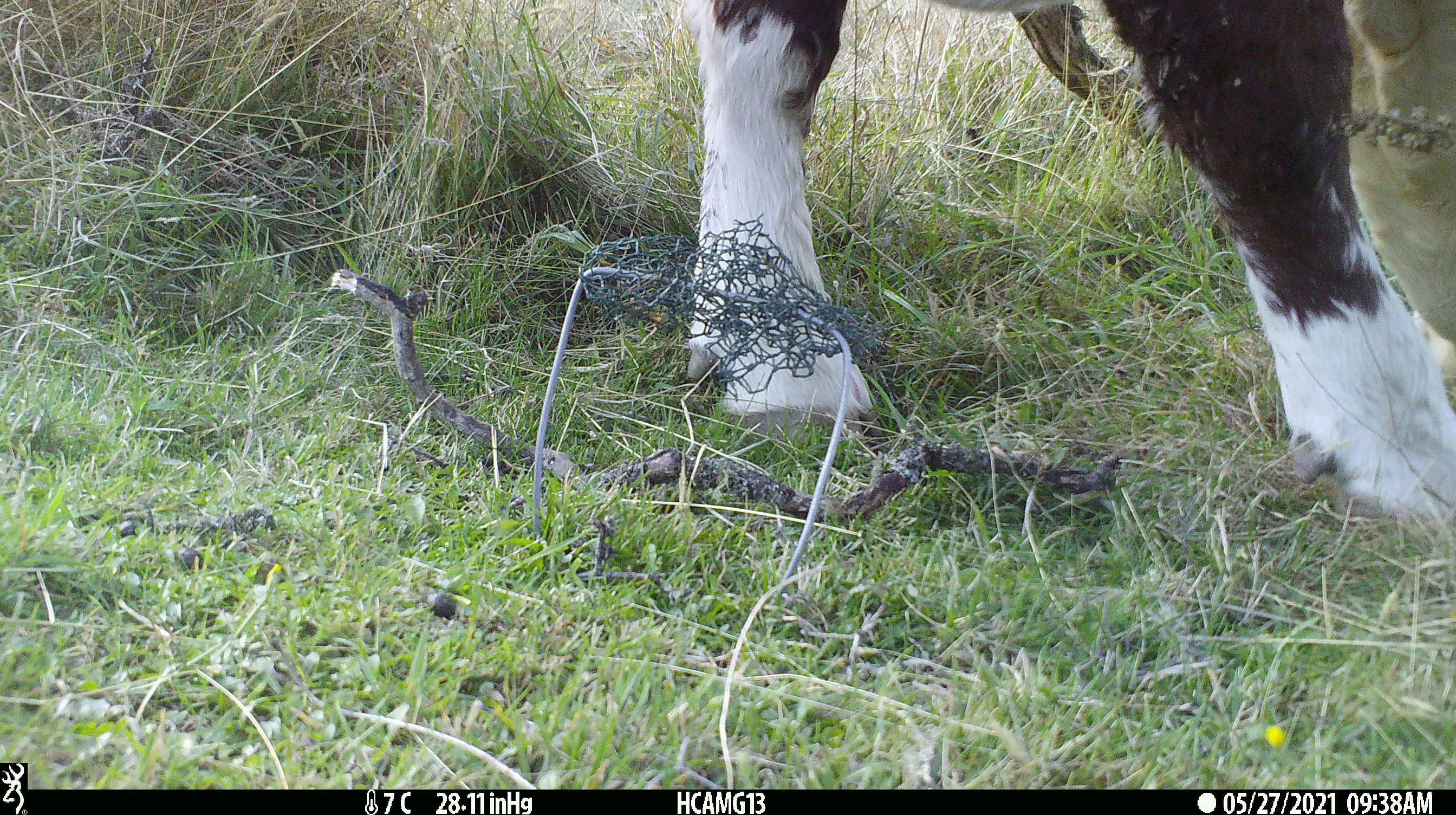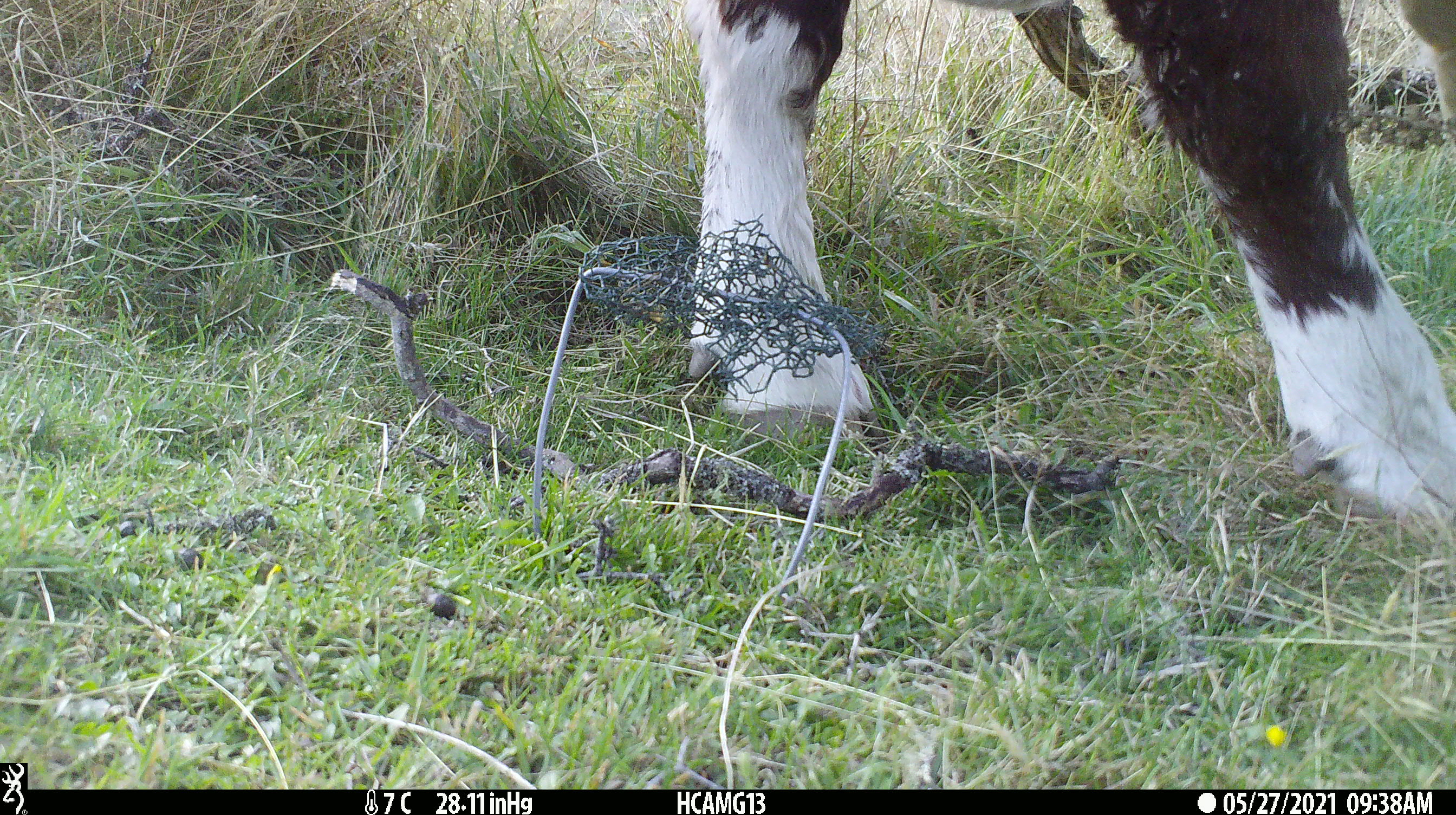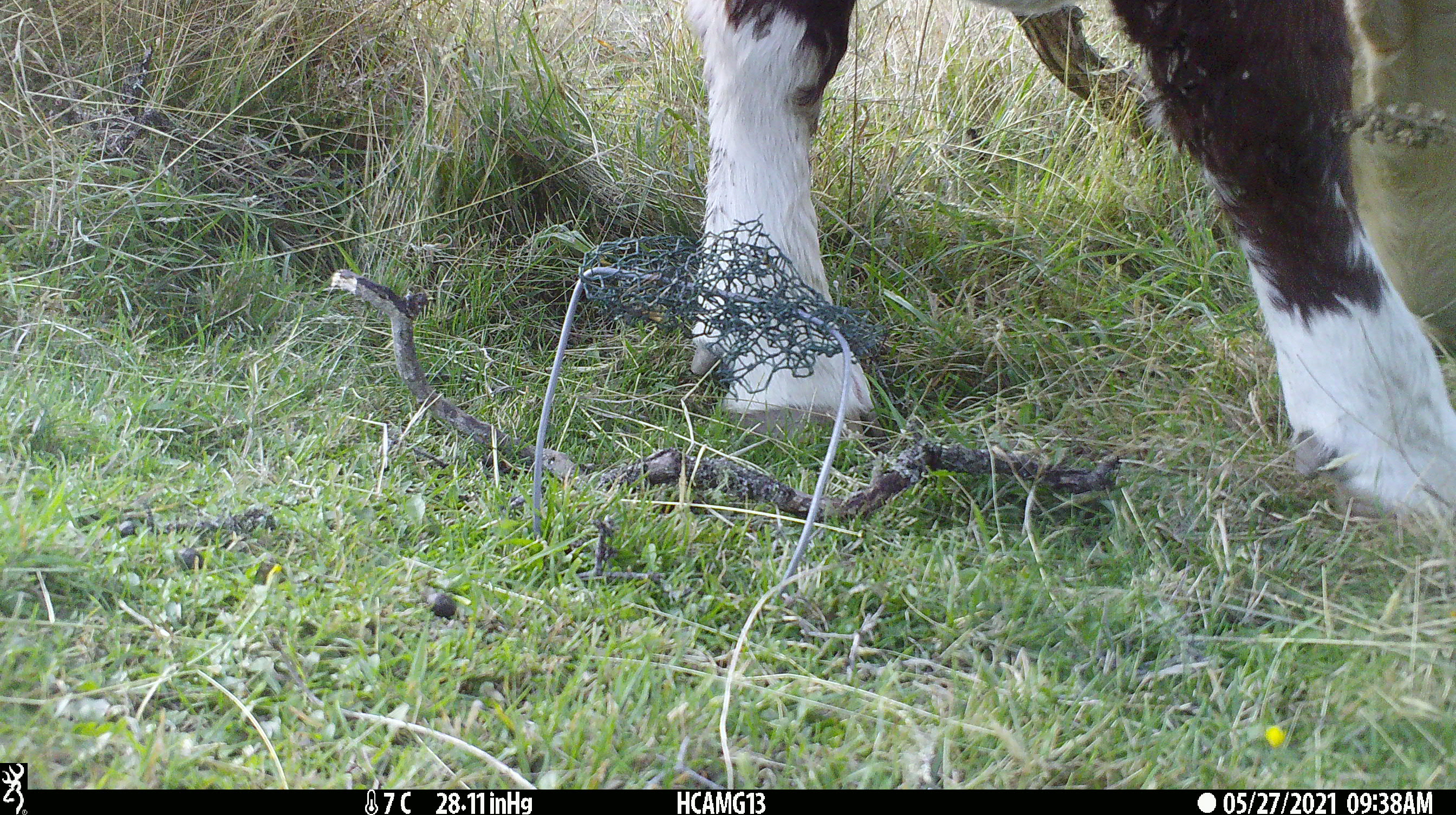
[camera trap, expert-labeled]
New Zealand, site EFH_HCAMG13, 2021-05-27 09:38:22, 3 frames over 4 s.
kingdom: Animalia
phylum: Chordata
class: Mammalia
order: Artiodactyla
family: Bovidae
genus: Bos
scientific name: Bos taurus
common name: domestic cow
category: cow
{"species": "cow (domestic cow) (Bos taurus)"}